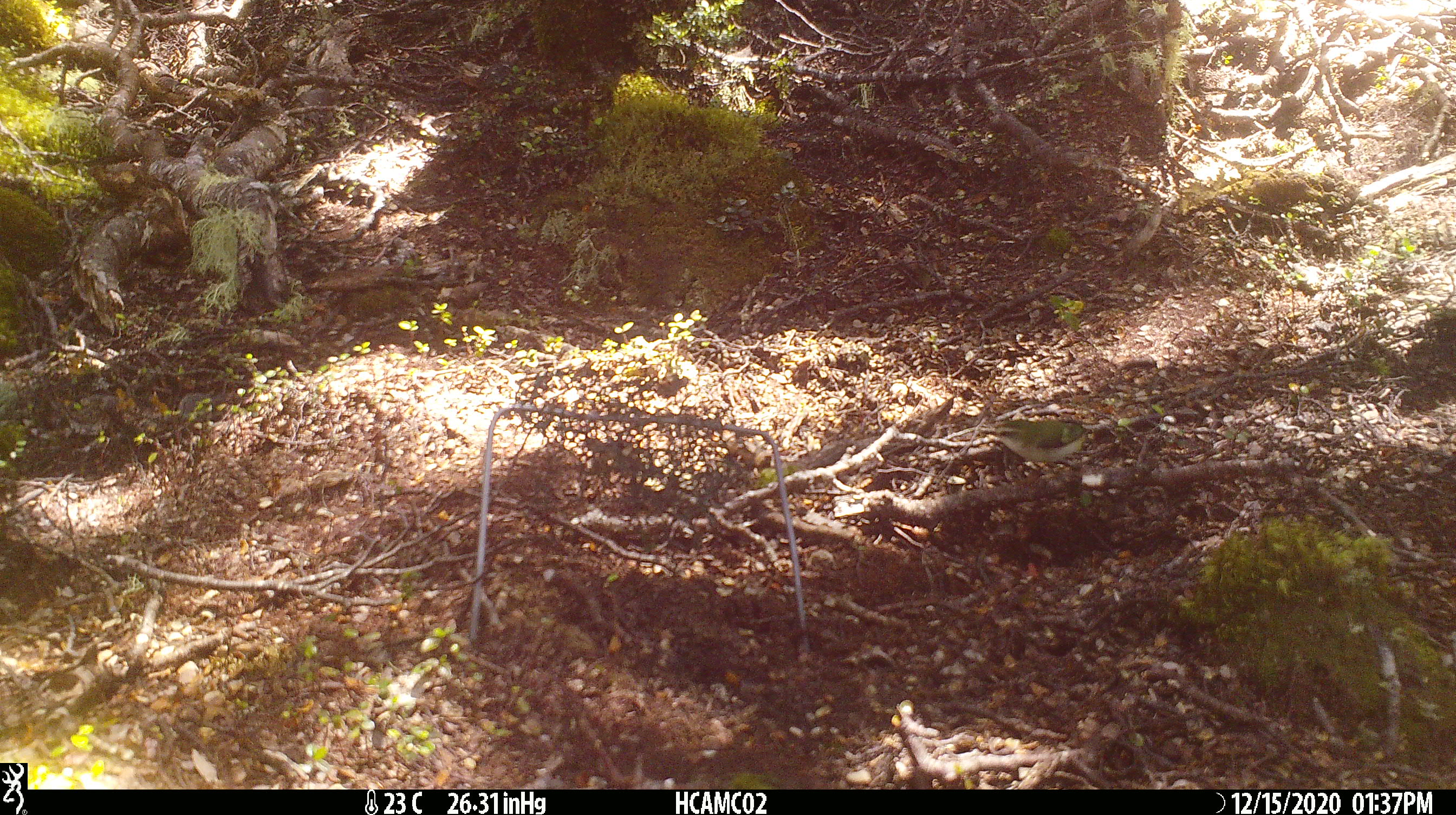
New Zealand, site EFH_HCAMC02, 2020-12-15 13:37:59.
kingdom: Animalia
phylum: Chordata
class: Aves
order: Passeriformes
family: Acanthisittidae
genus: Acanthisitta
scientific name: Acanthisitta chloris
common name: rifleman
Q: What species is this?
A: Rifleman (Acanthisitta chloris).